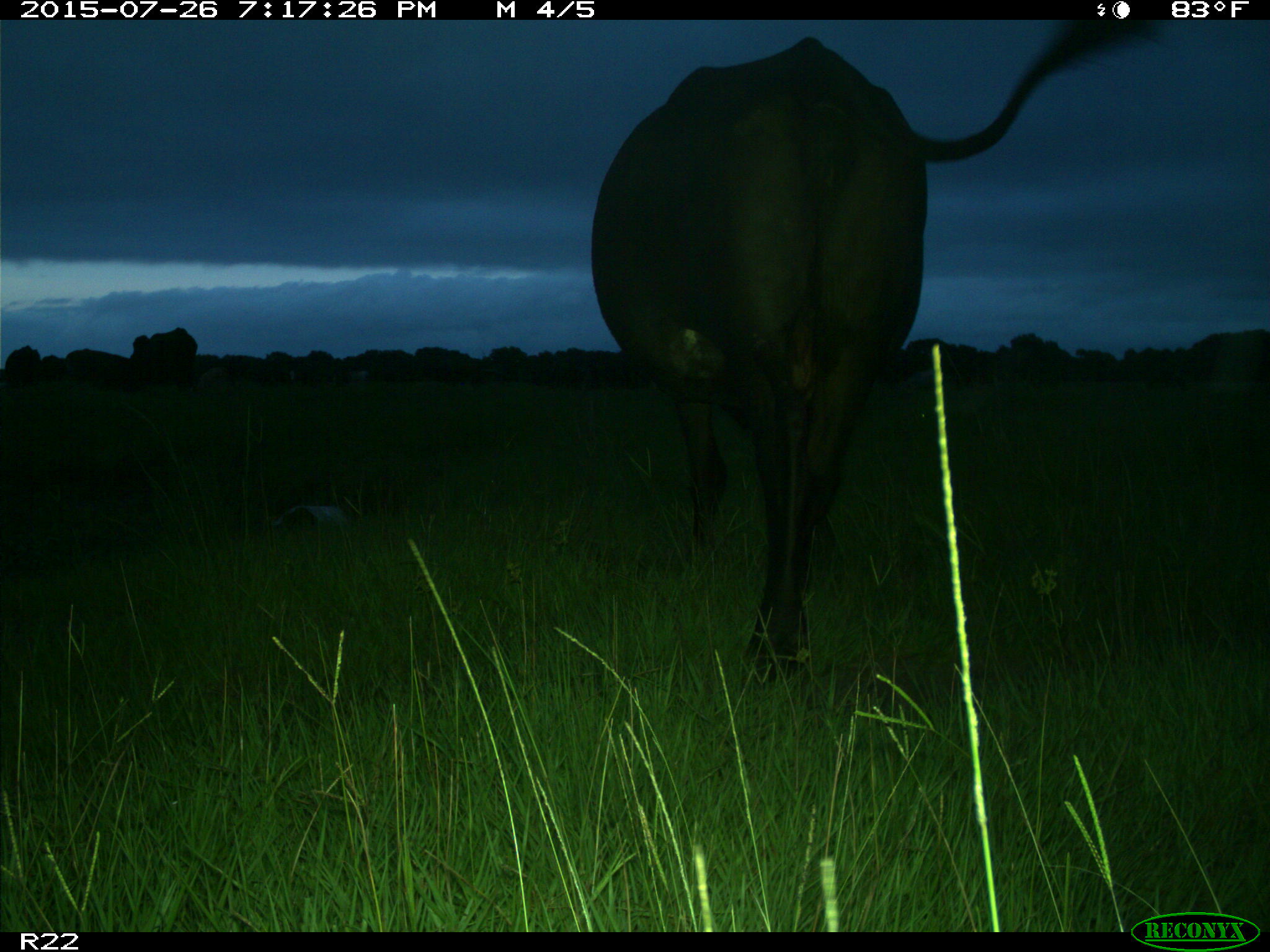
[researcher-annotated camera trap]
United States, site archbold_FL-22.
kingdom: Animalia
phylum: Chordata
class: Mammalia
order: Artiodactyla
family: Bovidae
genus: Bos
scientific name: Bos taurus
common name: domestic cow